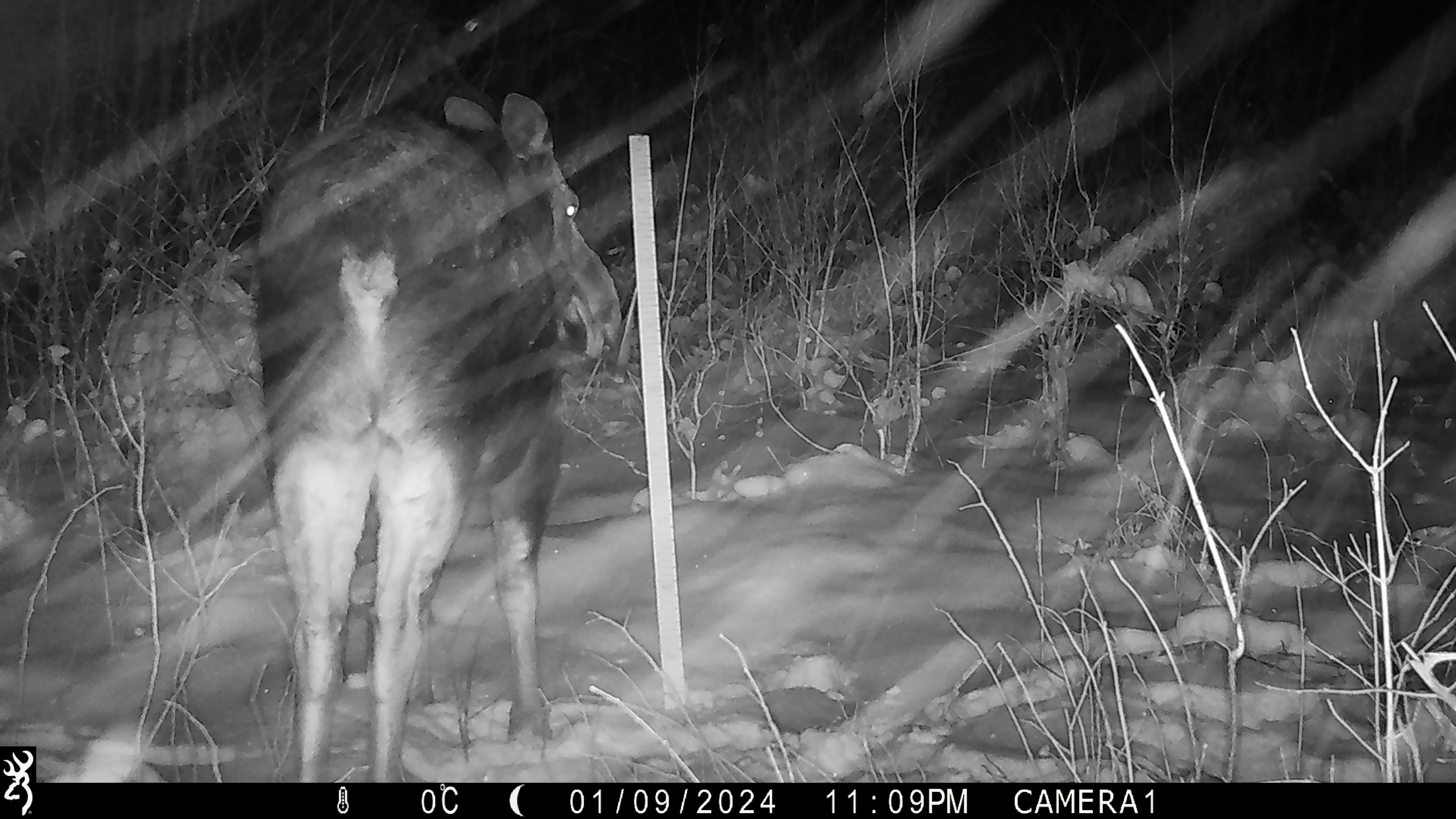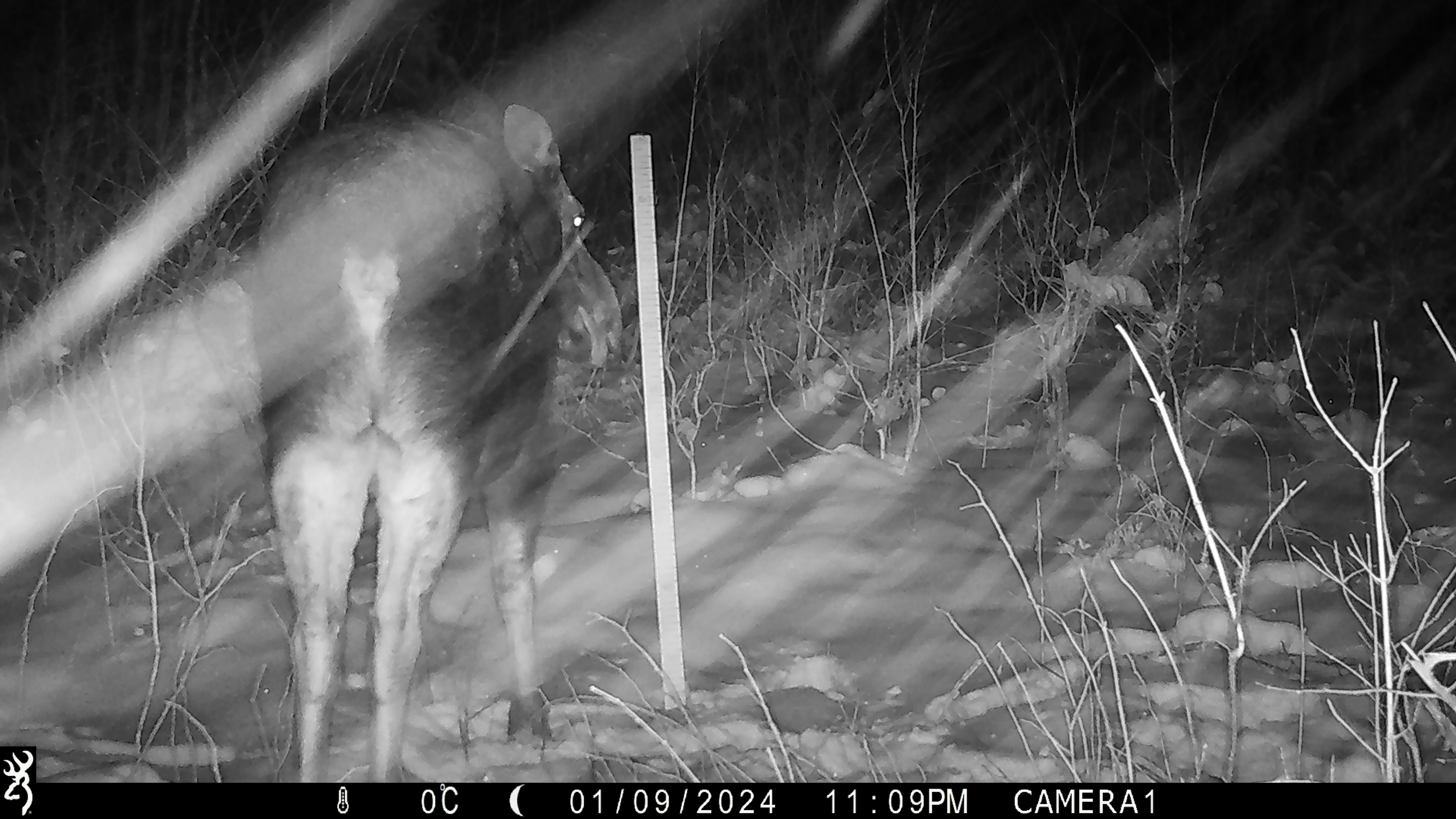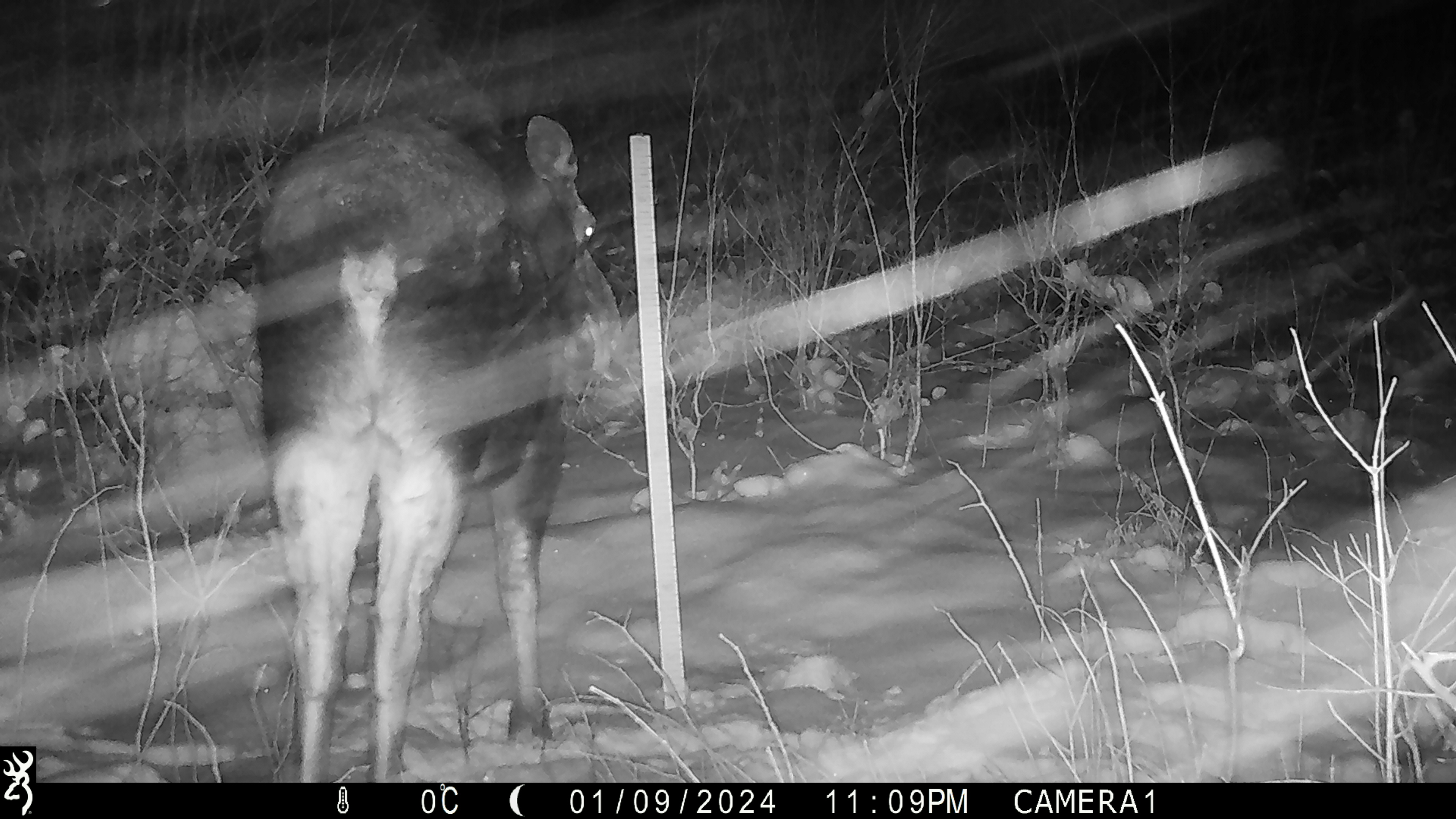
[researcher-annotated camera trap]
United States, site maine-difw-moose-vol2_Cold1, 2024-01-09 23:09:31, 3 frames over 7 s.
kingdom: Animalia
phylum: Chordata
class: Mammalia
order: Artiodactyla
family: Cervidae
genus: Alces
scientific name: Alces alces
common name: moose